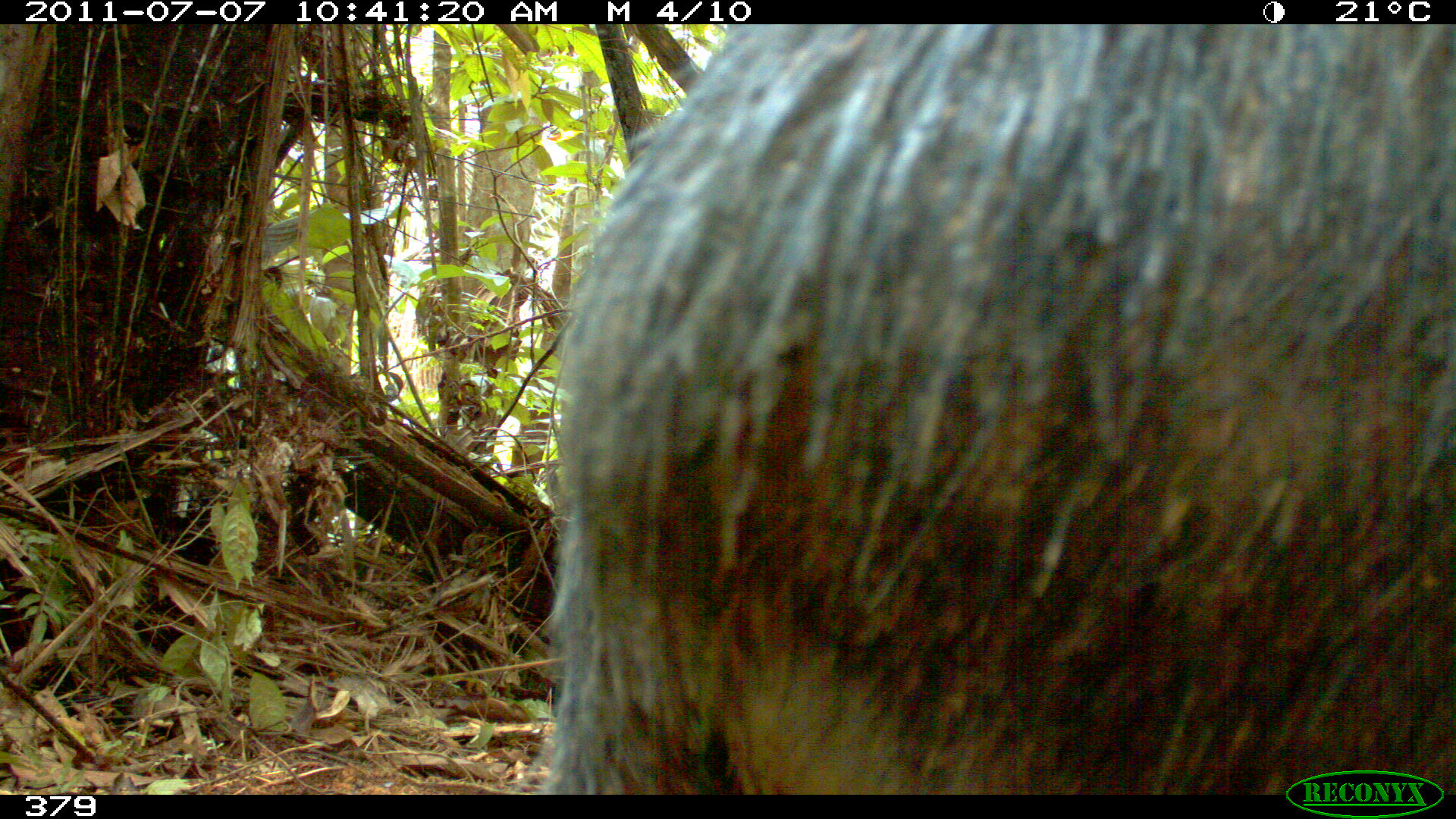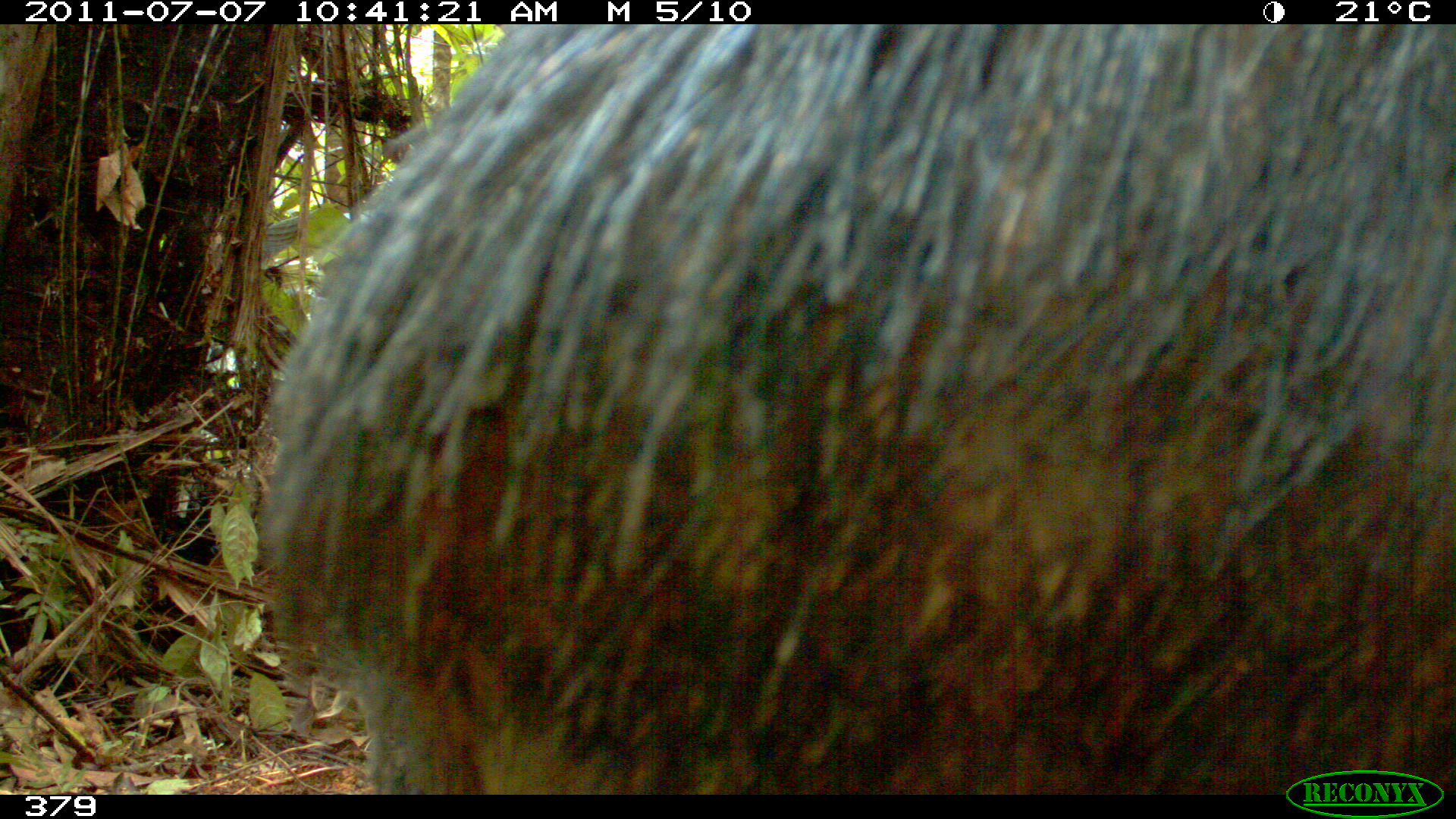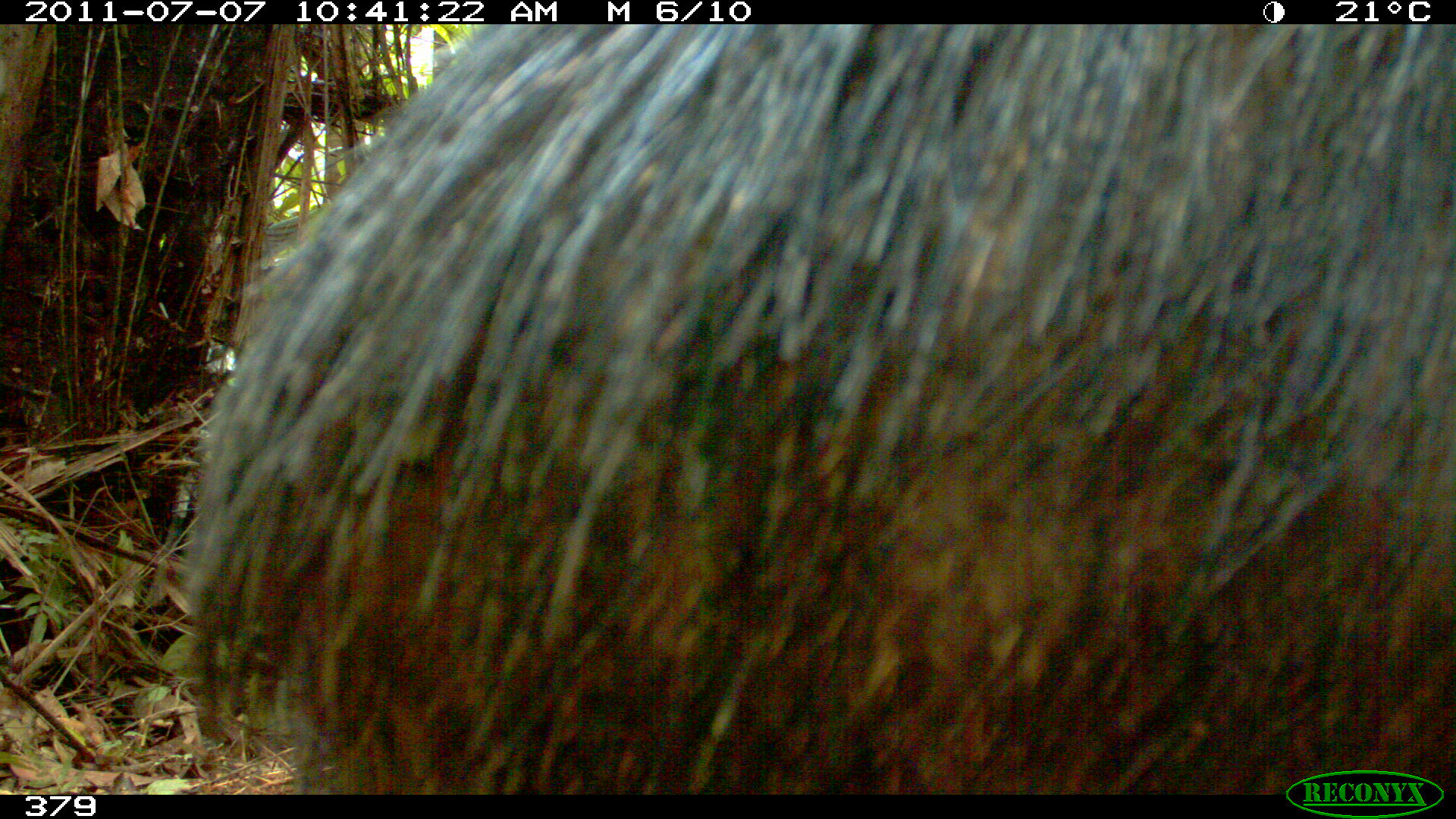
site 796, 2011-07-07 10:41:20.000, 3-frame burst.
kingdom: Animalia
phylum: Chordata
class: Mammalia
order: Artiodactyla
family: Tayassuidae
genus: Tayassu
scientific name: Tayassu pecari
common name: white-lipped peccary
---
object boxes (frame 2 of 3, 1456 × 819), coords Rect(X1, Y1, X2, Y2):
tayassu pecari: Rect(257, 24, 1456, 795)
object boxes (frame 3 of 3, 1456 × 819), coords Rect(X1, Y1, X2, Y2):
tayassu pecari: Rect(182, 24, 1456, 795)